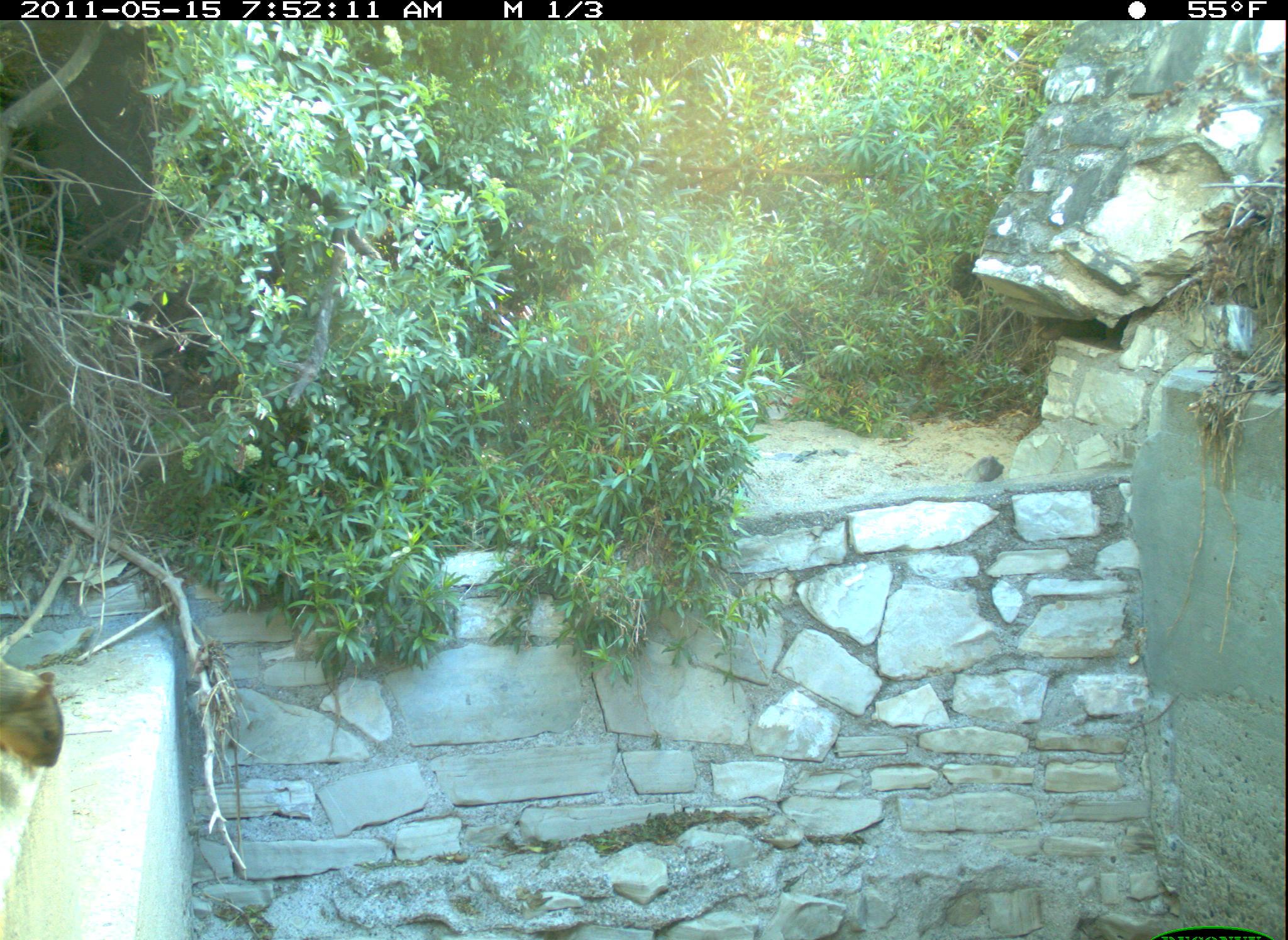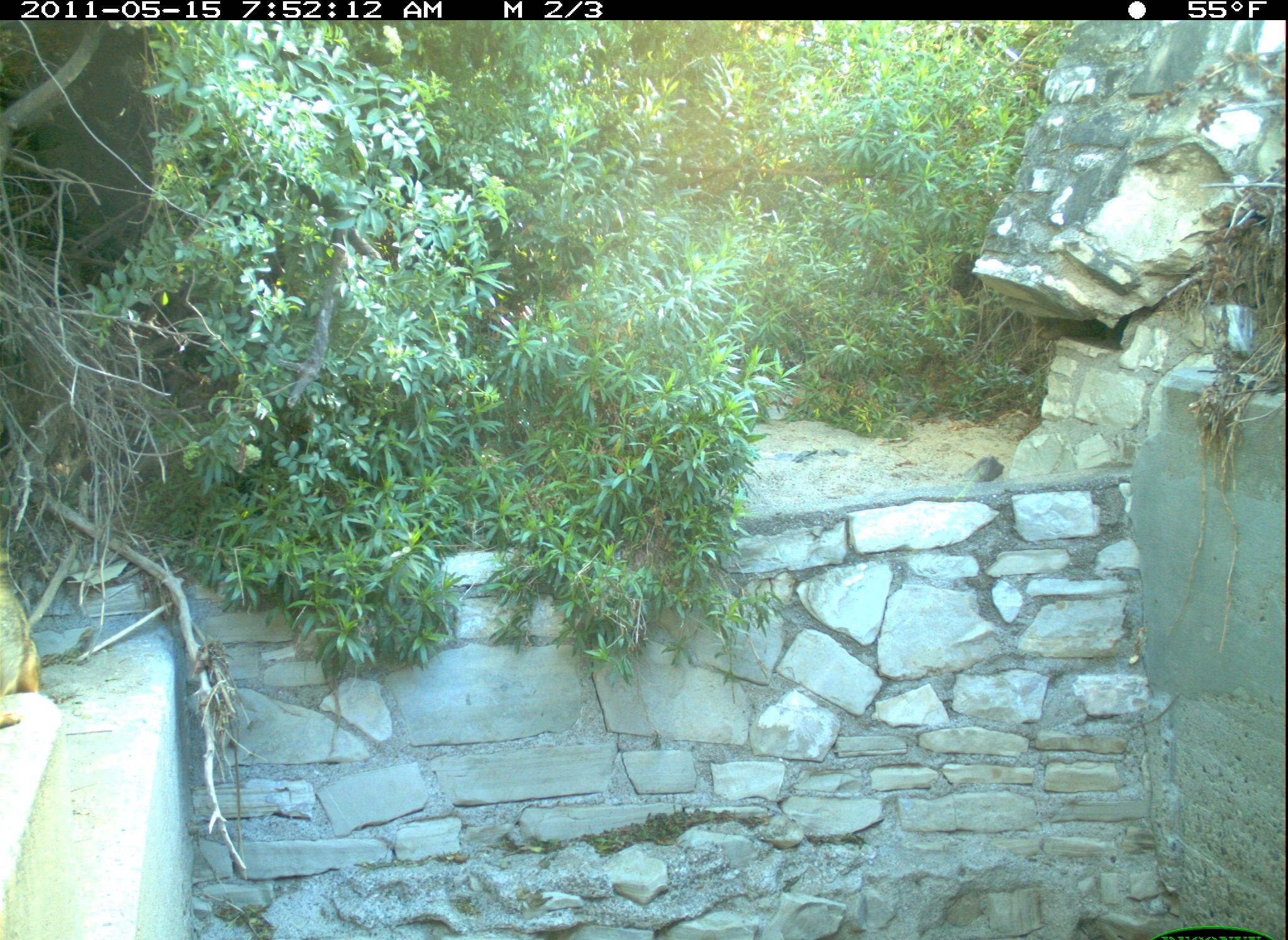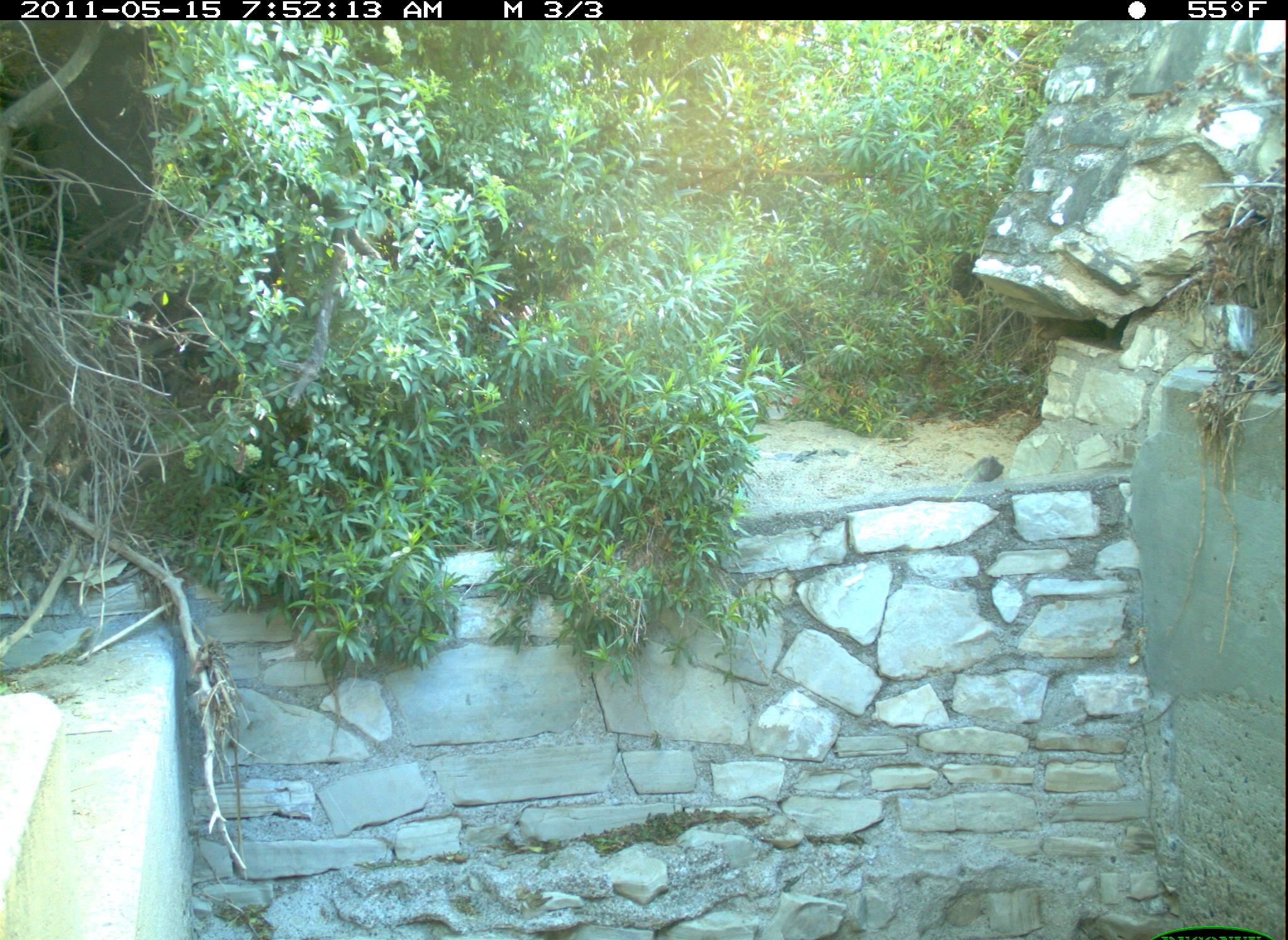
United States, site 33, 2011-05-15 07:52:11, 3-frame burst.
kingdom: Animalia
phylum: Chordata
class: Mammalia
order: Rodentia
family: Sciuridae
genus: Sciurus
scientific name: Sciurus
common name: squirrel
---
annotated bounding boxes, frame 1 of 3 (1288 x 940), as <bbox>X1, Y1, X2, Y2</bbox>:
squirrel: <bbox>0, 651, 80, 796</bbox>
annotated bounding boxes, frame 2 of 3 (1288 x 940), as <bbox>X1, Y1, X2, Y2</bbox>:
squirrel: <bbox>2, 575, 52, 709</bbox>